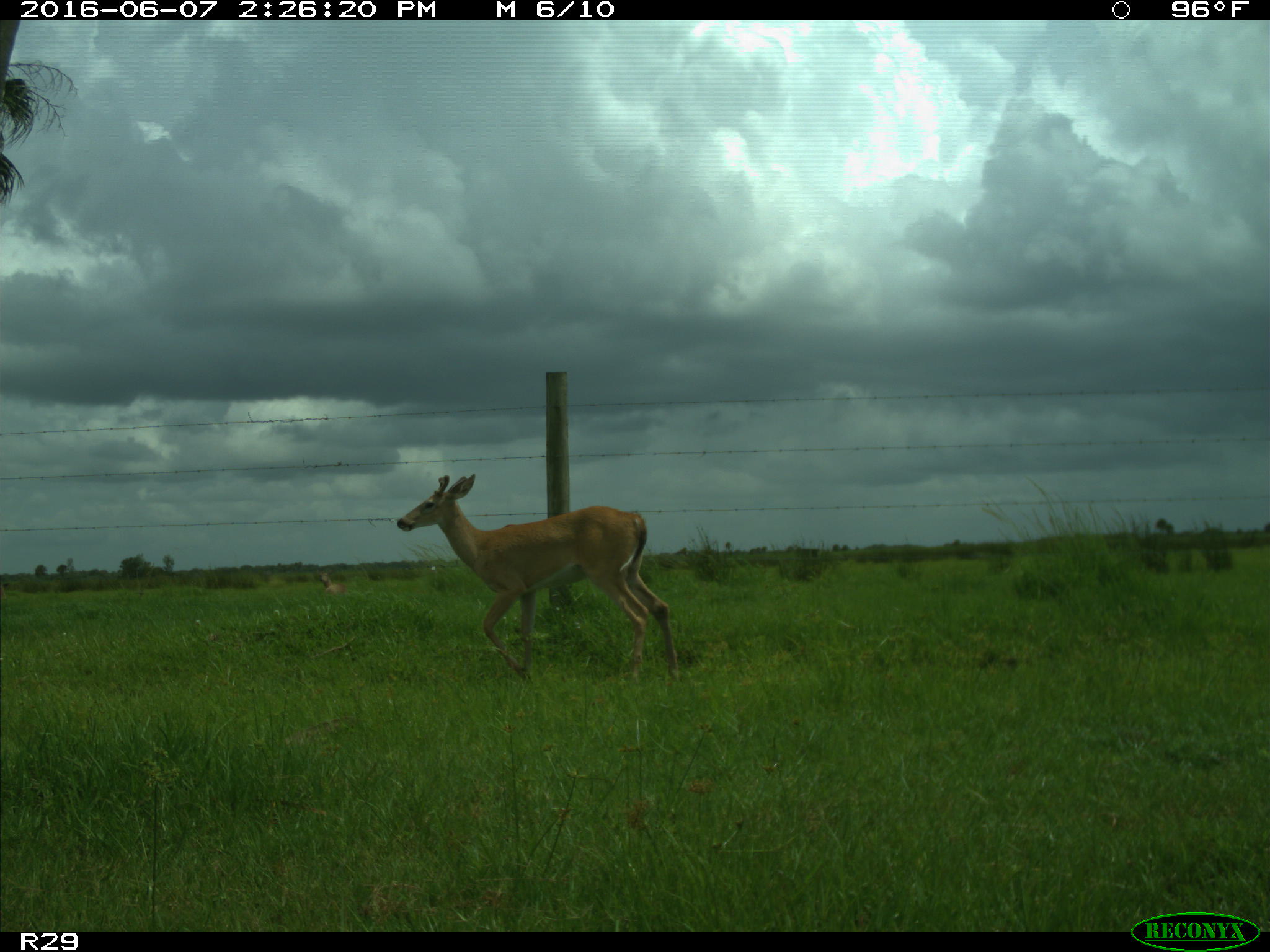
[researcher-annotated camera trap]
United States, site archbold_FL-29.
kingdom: Animalia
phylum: Chordata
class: Mammalia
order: Artiodactyla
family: Cervidae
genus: Odocoileus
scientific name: Odocoileus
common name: deer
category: unidentified deer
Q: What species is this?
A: Unidentified deer (deer) (Odocoileus).